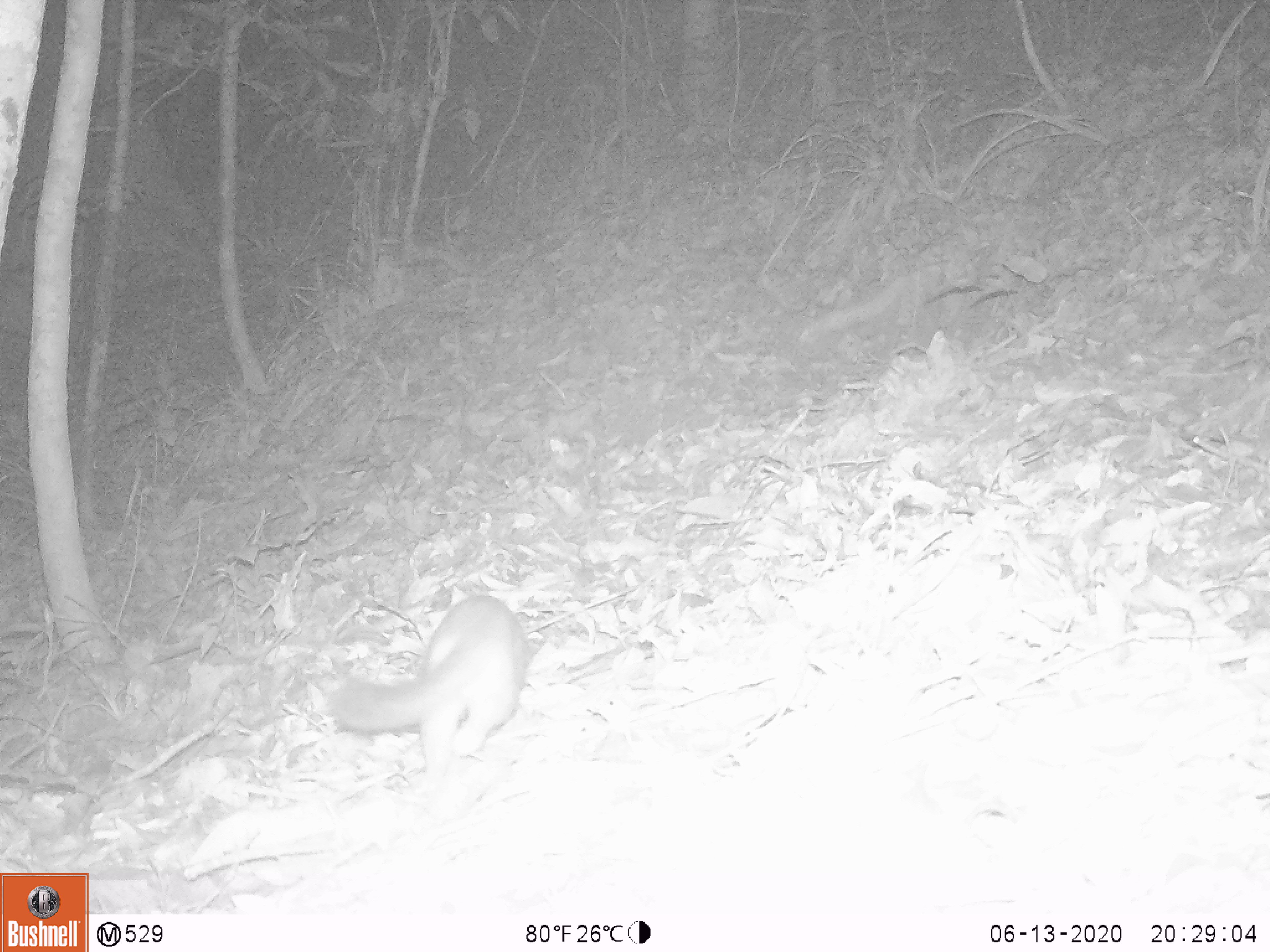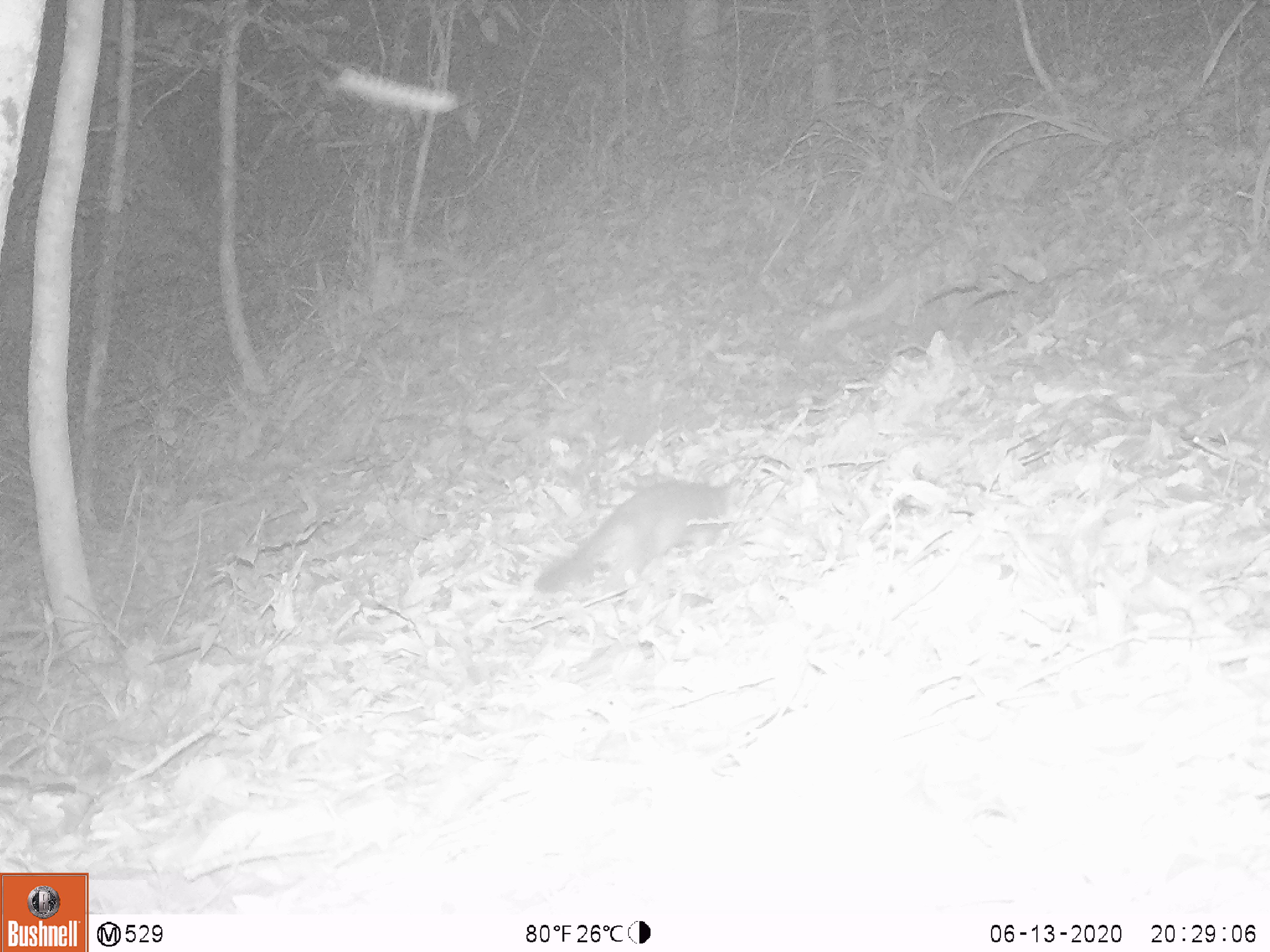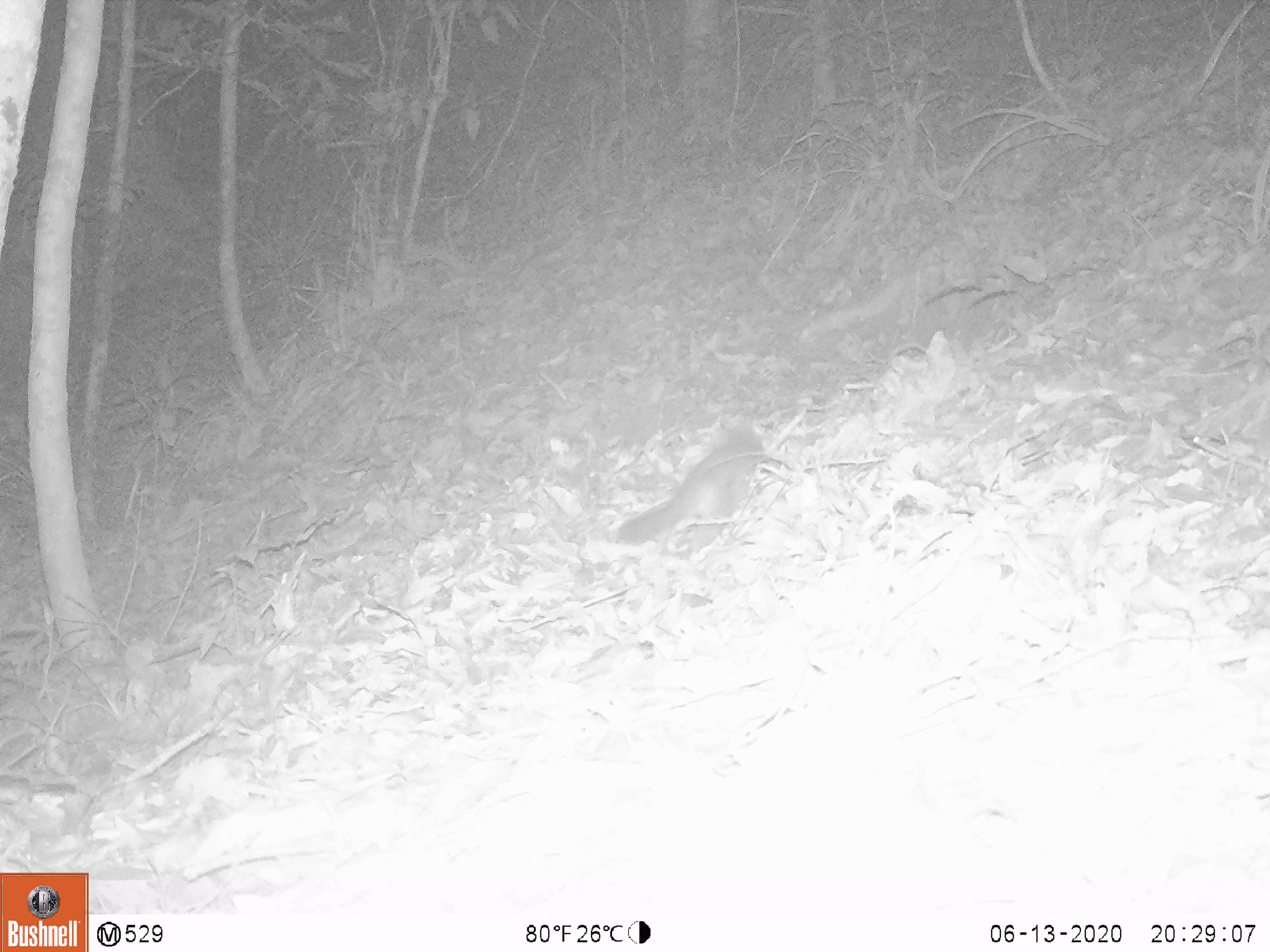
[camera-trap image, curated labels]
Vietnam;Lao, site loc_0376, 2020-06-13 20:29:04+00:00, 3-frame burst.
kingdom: Animalia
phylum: Chordata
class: Mammalia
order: Carnivora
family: Mustelidae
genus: Melogale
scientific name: Melogale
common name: ferret badger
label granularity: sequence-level